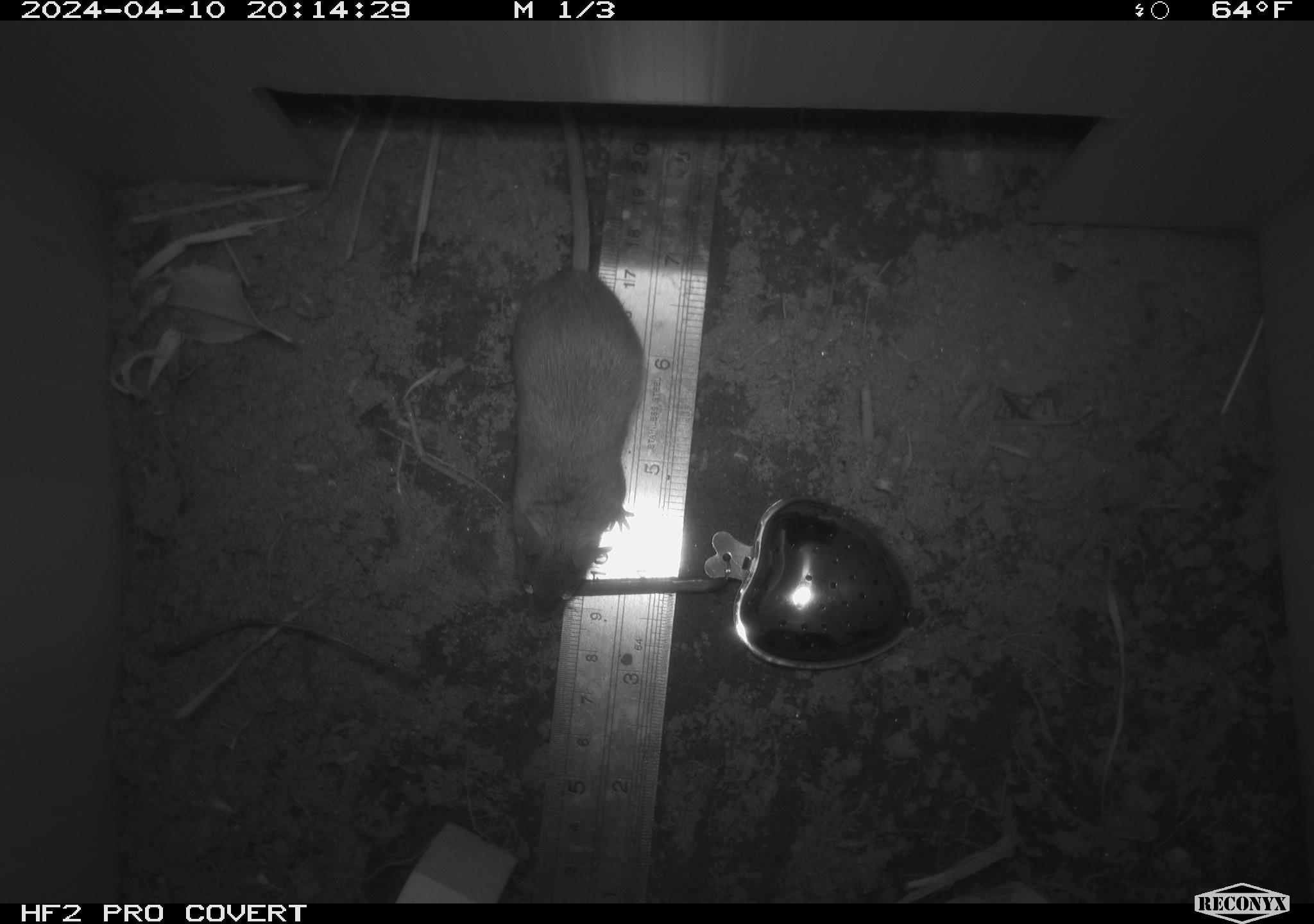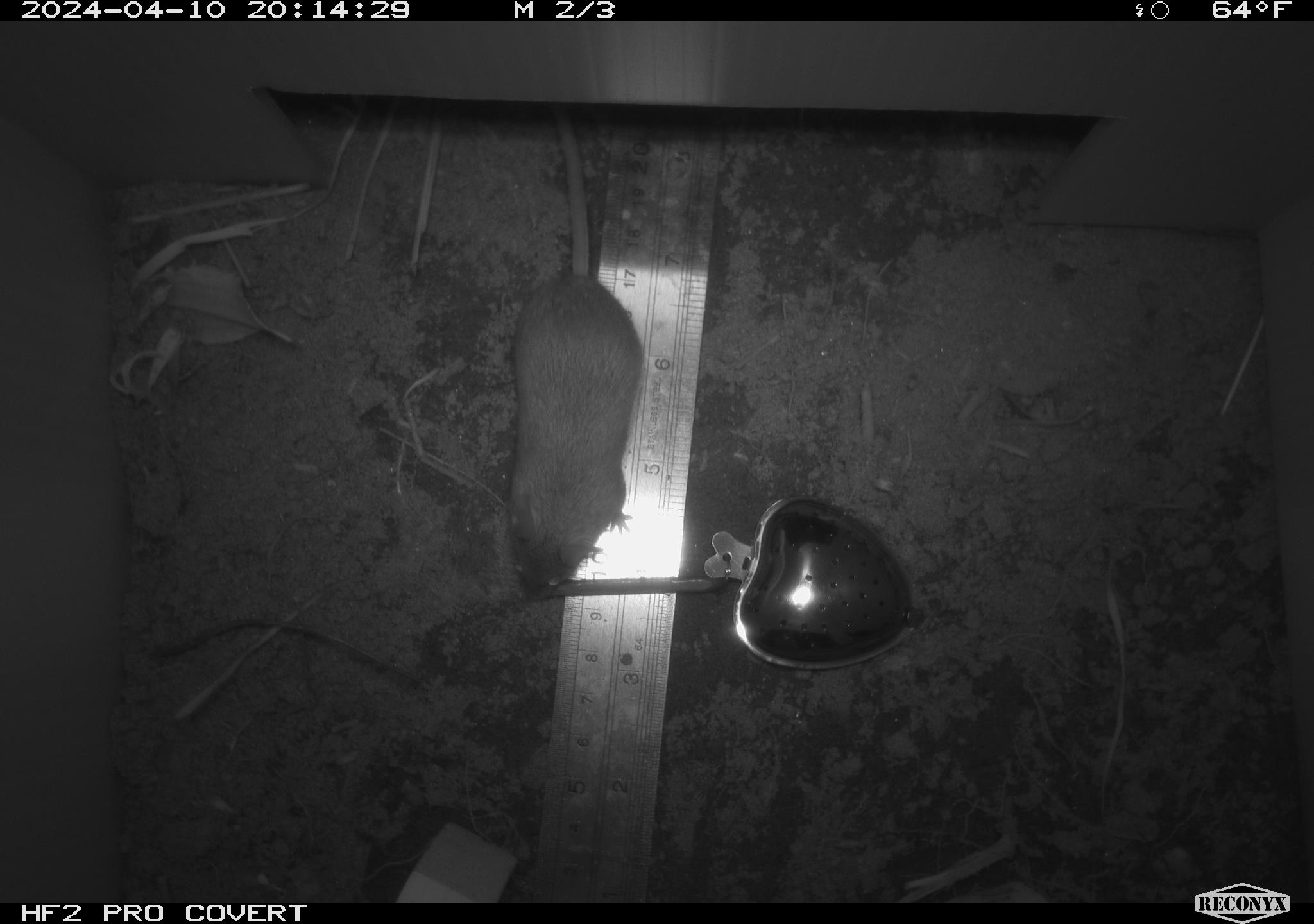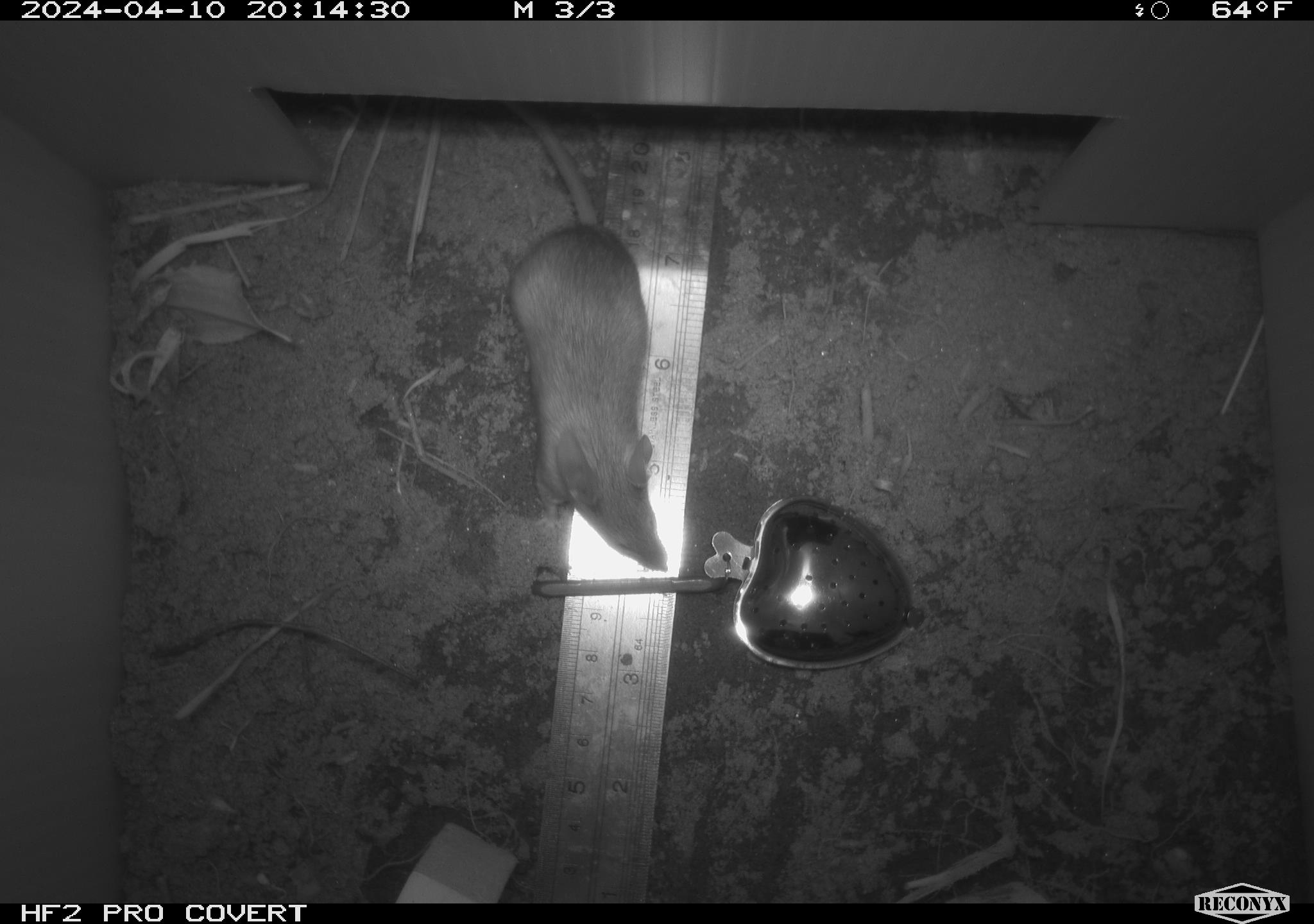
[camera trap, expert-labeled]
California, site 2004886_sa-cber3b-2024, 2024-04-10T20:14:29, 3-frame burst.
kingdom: Animalia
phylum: Chordata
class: Mammalia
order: Rodentia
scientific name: Rodentia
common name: mouse species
Mouse species (Rodentia).